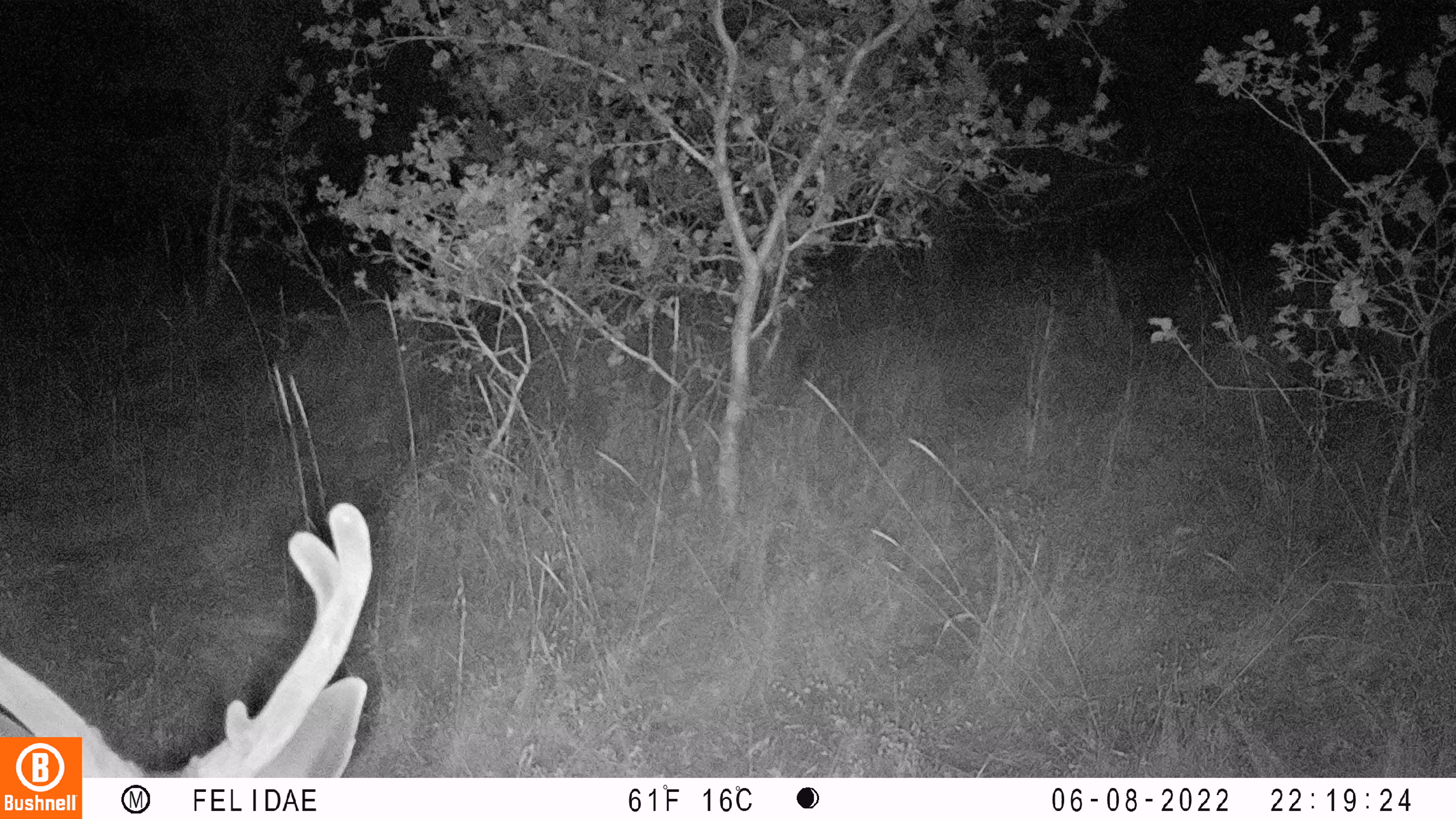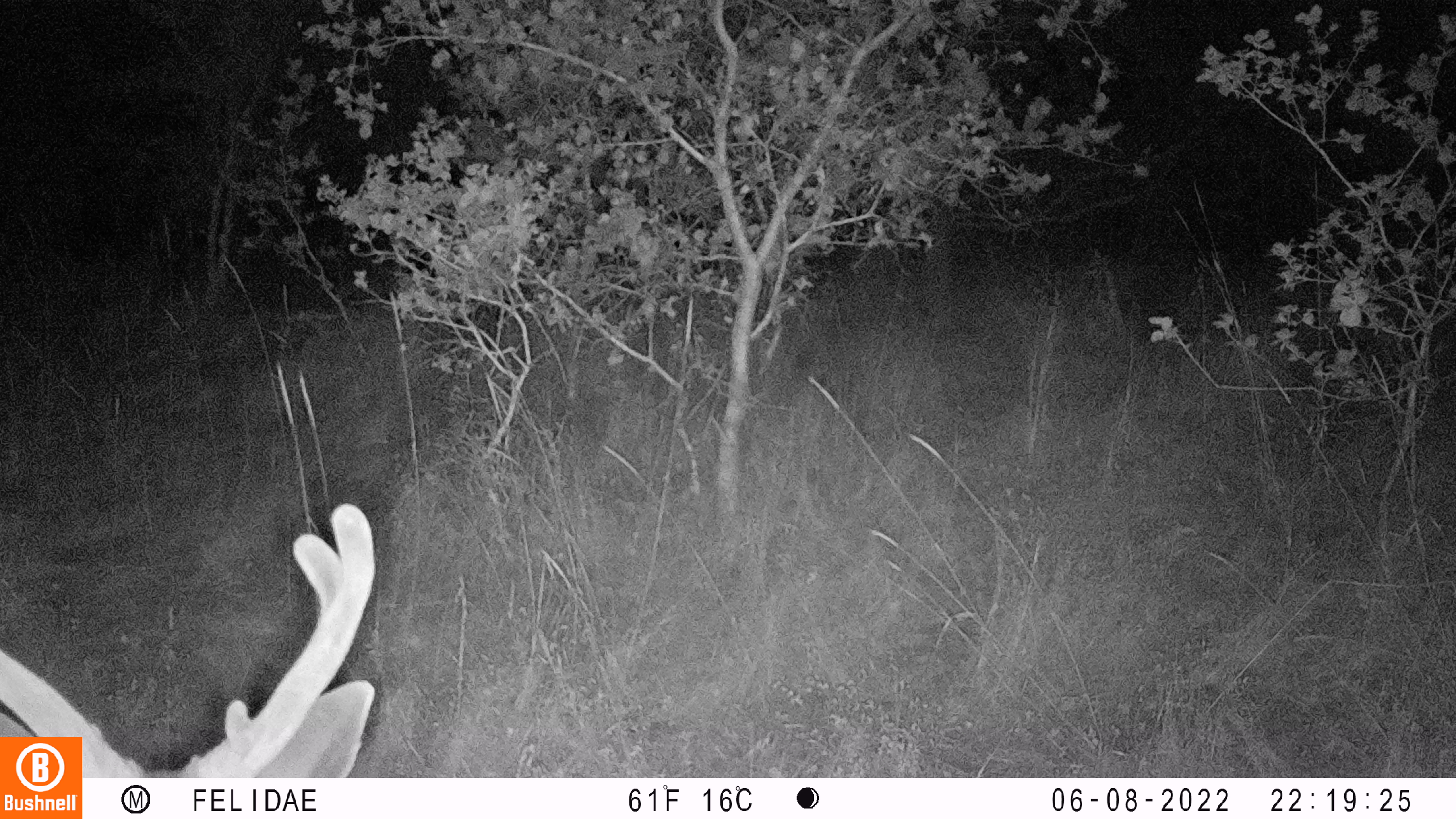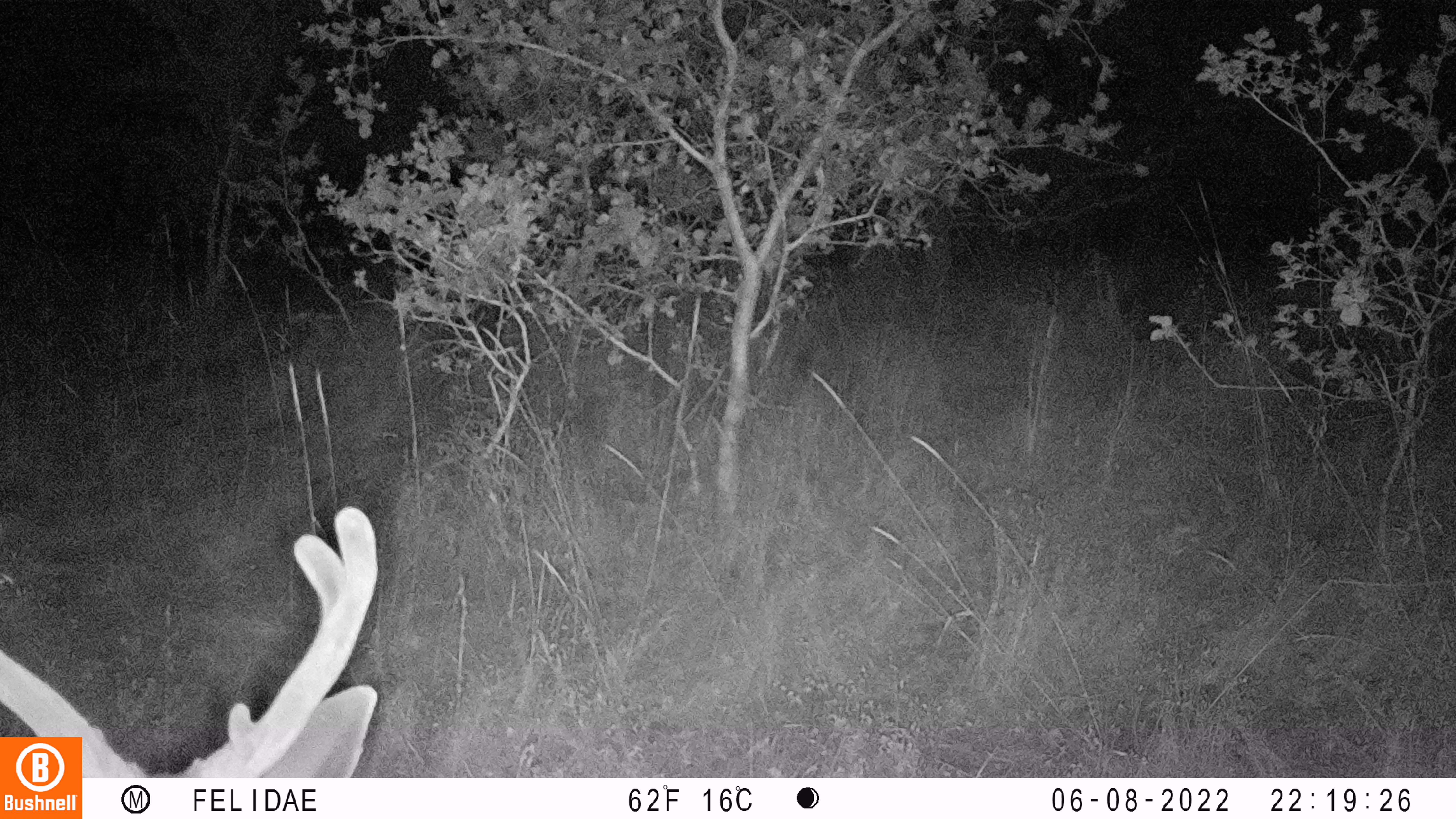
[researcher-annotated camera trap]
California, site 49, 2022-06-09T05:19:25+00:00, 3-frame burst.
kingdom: Animalia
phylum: Chordata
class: Mammalia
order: Artiodactyla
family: Cervidae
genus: Odocoileus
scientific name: Odocoileus hemionus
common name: mule deer